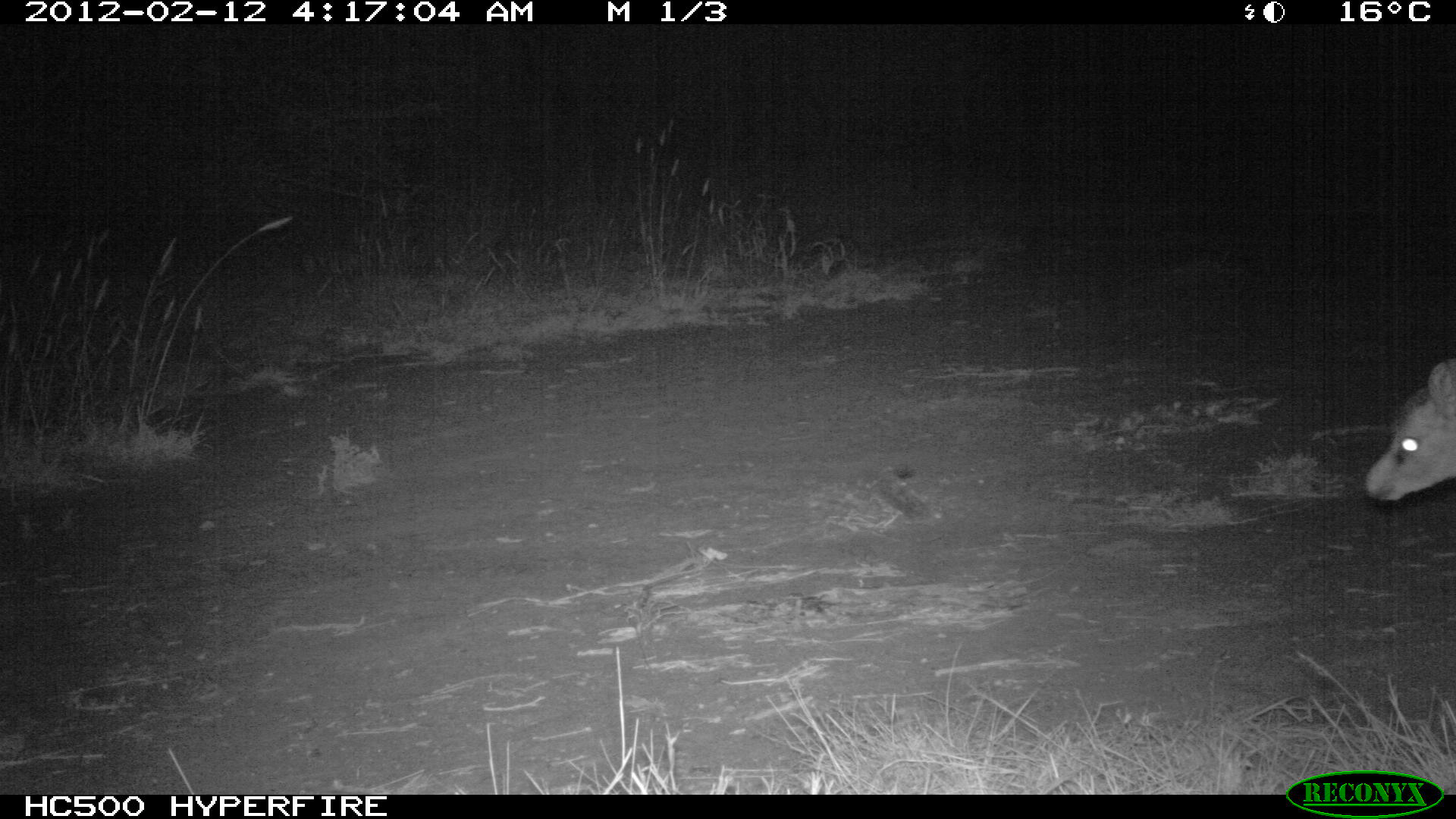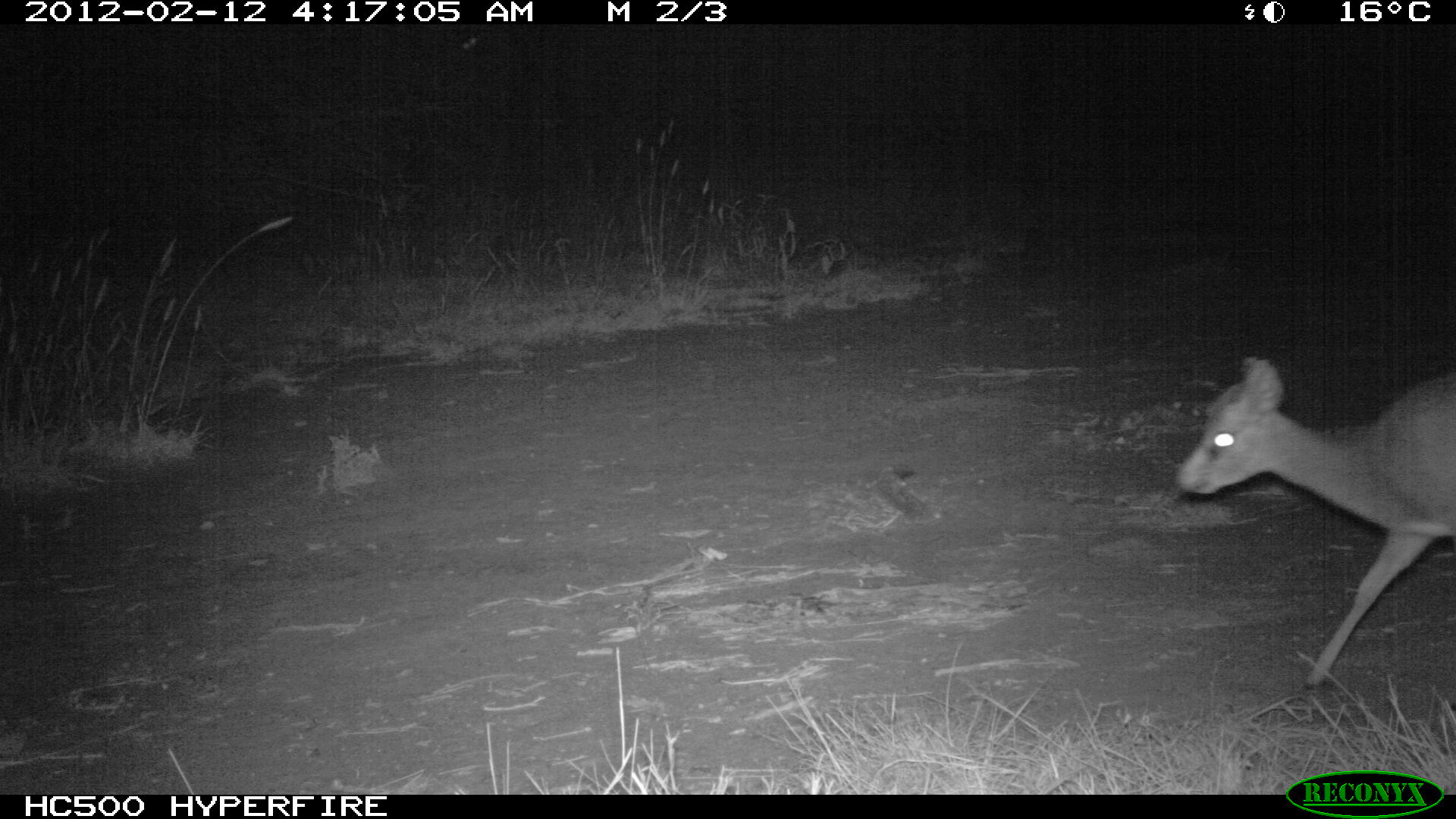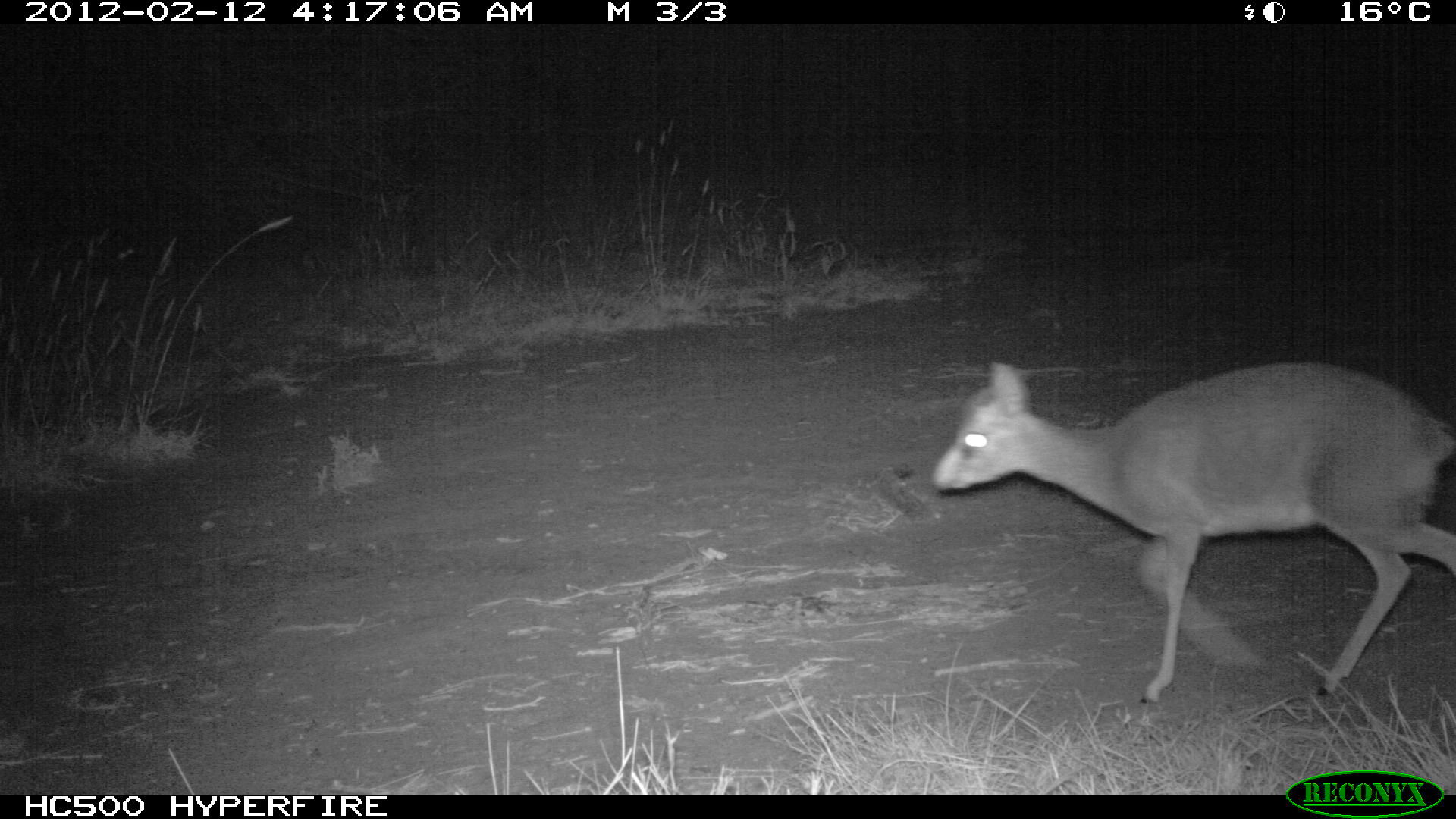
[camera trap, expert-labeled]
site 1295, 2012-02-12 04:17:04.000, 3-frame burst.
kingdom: Animalia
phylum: Chordata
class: Mammalia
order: Artiodactyla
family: Bovidae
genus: Madoqua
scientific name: Madoqua guentheri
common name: günther's dik-dik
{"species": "Madoqua guentheri (günther's dik-dik)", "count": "1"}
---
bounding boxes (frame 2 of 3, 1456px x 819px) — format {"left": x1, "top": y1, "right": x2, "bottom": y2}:
madoqua guentheri: {"left": 1169, "top": 351, "right": 1456, "bottom": 692}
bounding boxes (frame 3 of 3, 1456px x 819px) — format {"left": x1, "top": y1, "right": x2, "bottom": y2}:
madoqua guentheri: {"left": 927, "top": 355, "right": 1456, "bottom": 705}